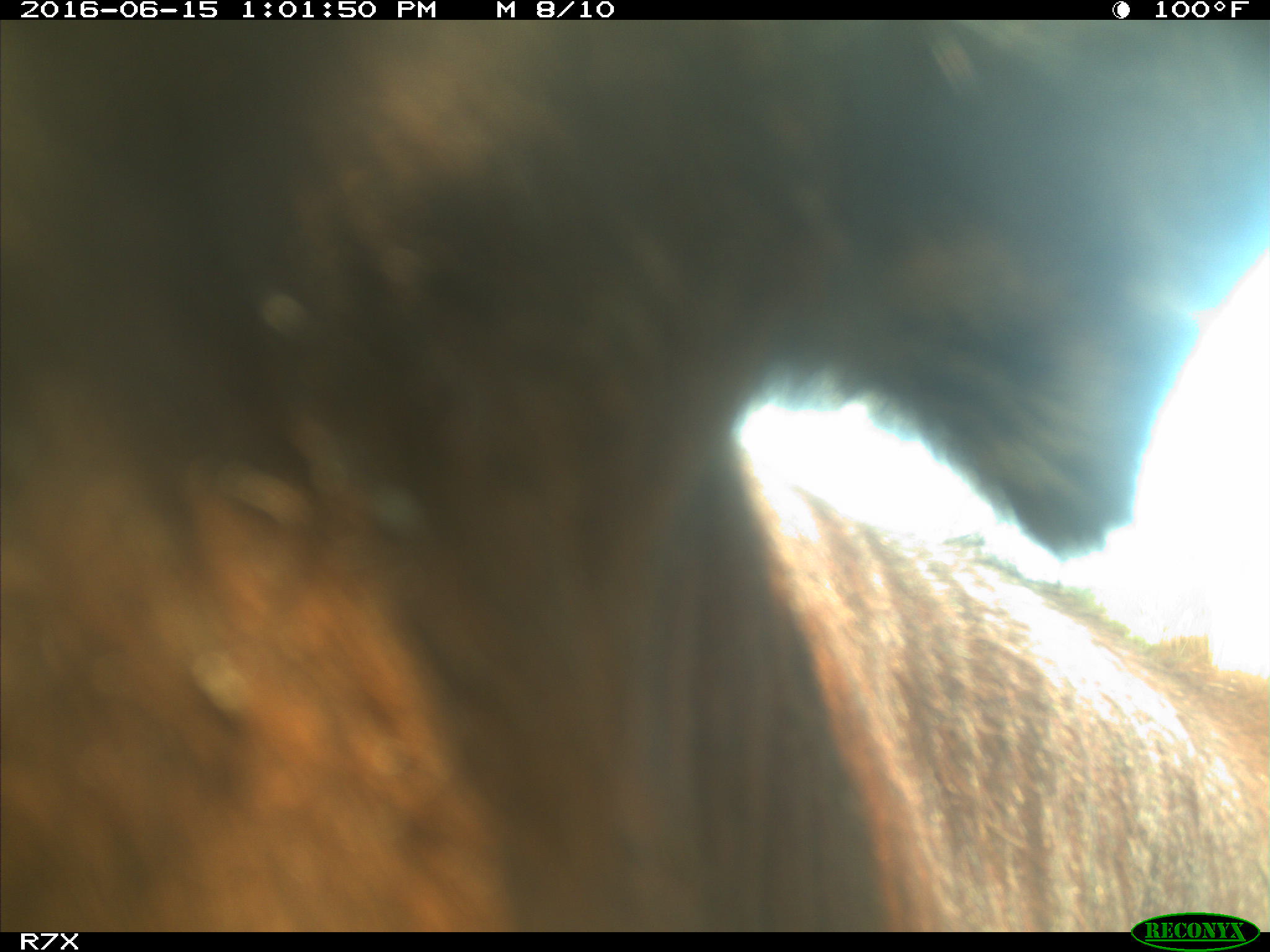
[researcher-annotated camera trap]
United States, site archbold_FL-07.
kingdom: Animalia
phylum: Chordata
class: Mammalia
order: Artiodactyla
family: Bovidae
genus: Bos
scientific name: Bos taurus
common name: domestic cow